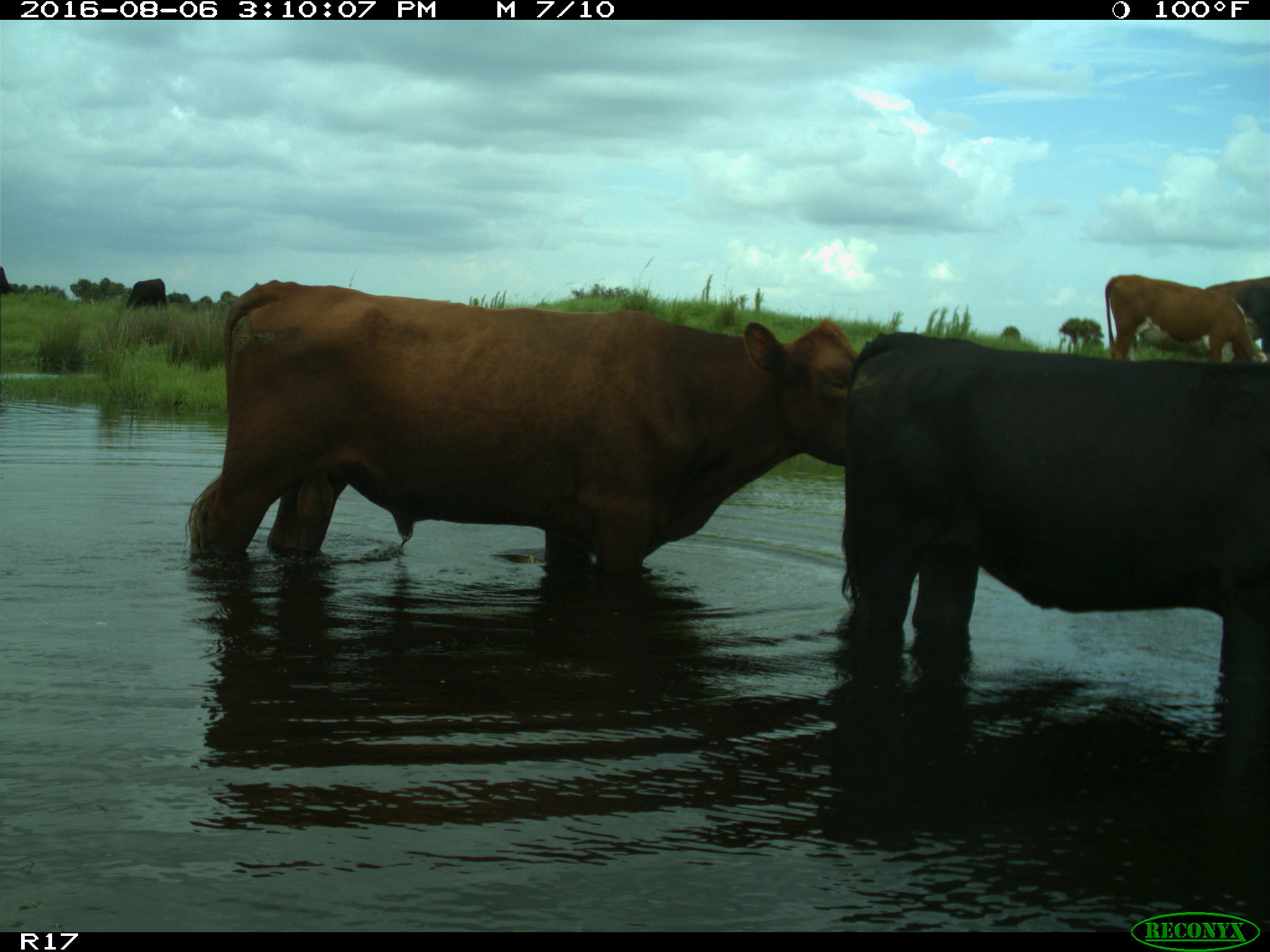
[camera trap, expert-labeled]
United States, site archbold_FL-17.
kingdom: Animalia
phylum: Chordata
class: Mammalia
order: Artiodactyla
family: Bovidae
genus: Bos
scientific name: Bos taurus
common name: domestic cow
Bos taurus (domestic cow).